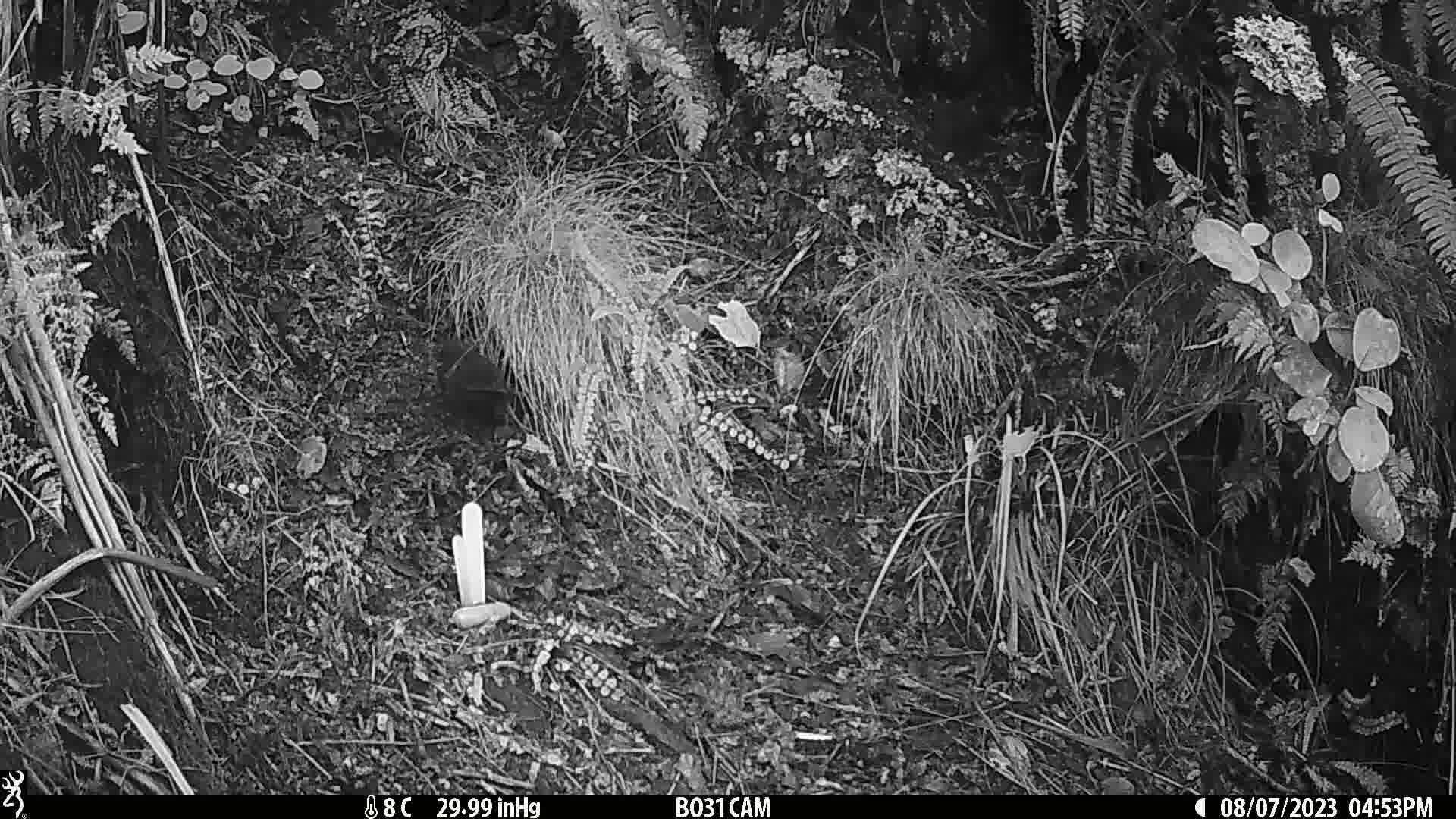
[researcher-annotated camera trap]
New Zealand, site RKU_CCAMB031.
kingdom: Animalia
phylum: Chordata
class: Aves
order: Passeriformes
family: Turdidae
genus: Turdus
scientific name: Turdus merula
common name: eurasian blackbird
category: blackbird